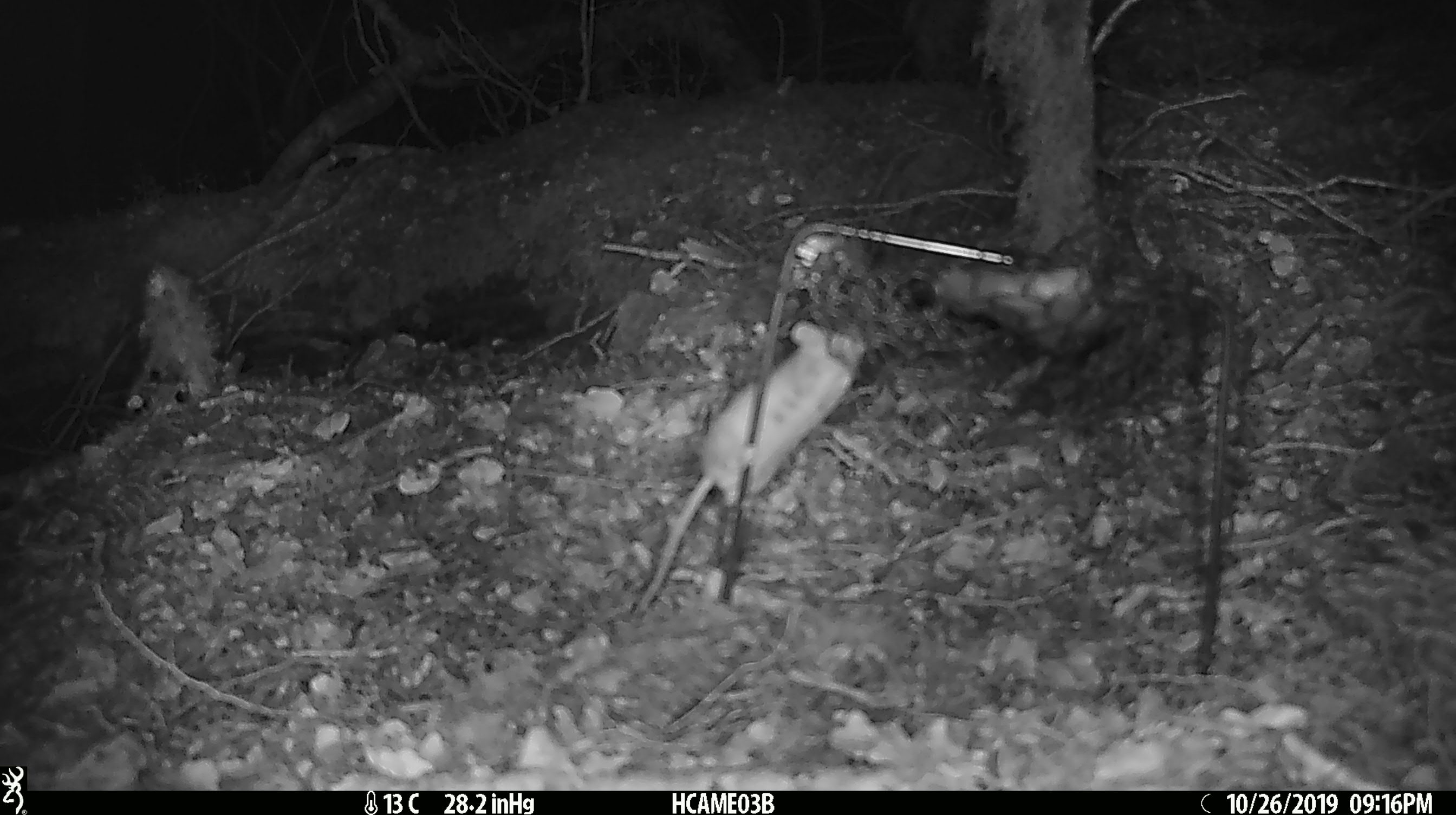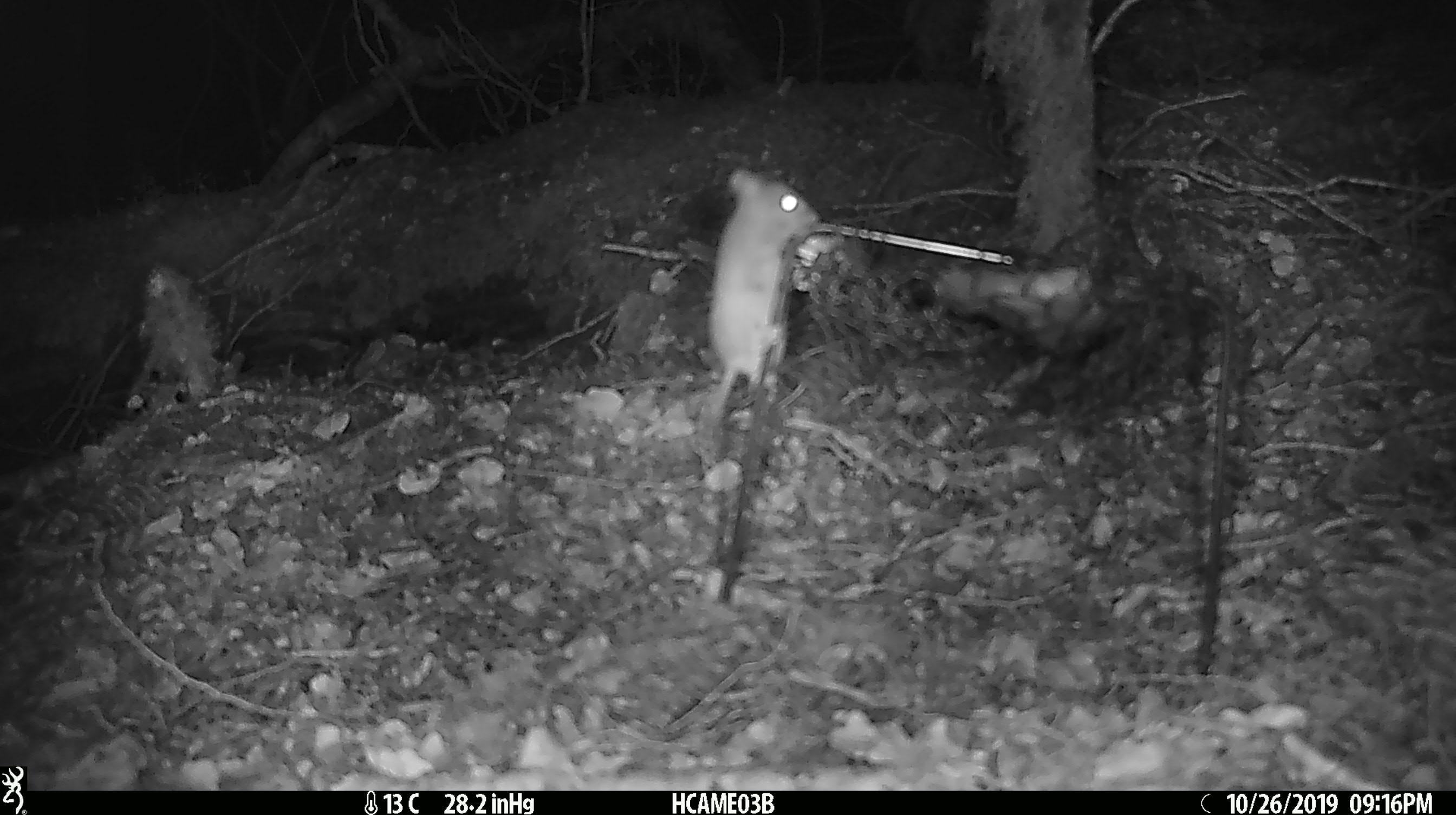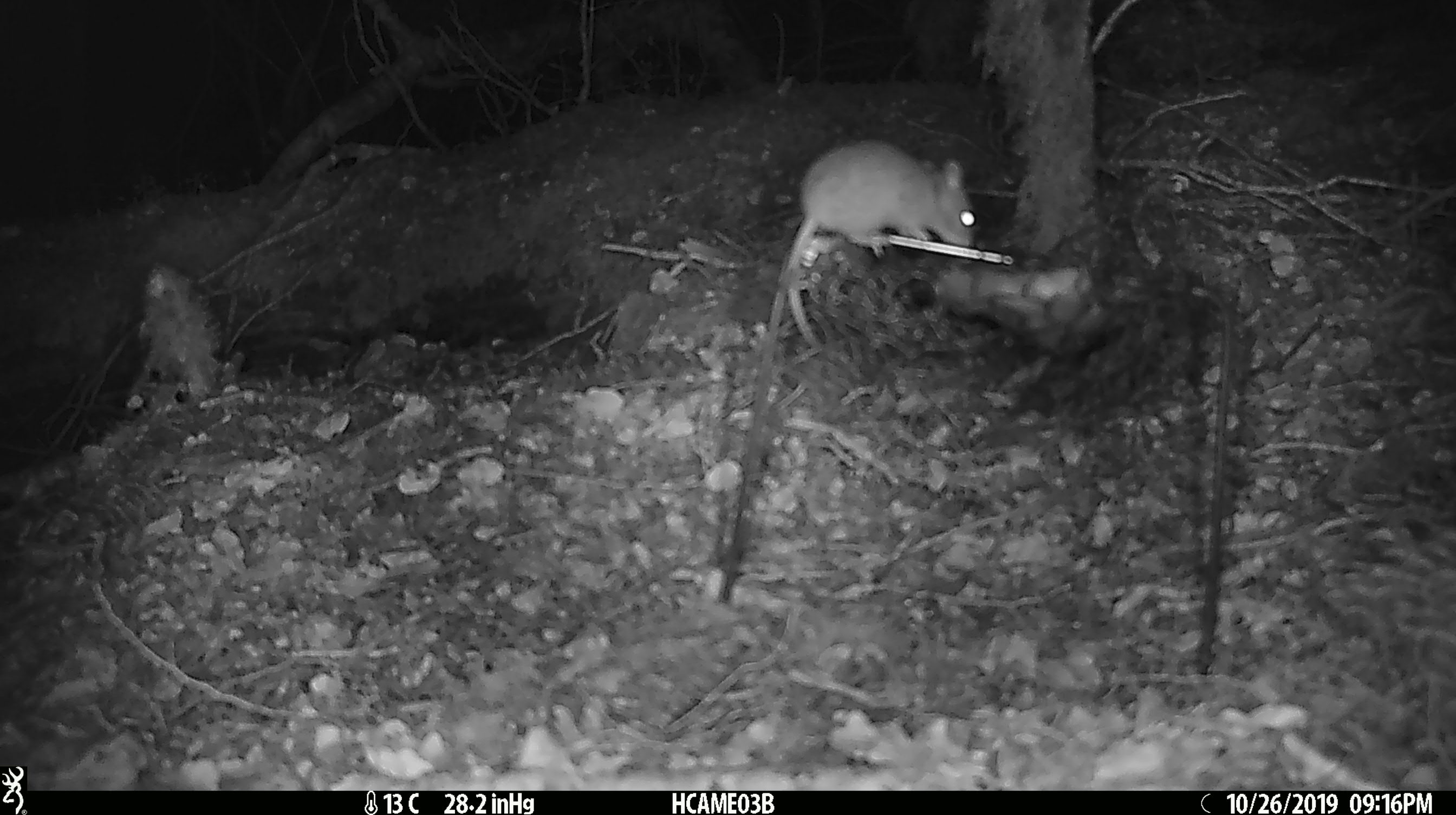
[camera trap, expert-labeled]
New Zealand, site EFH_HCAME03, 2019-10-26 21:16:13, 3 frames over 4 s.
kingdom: Animalia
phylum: Chordata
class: Mammalia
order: Rodentia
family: Muridae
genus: Mus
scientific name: Mus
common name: mouse